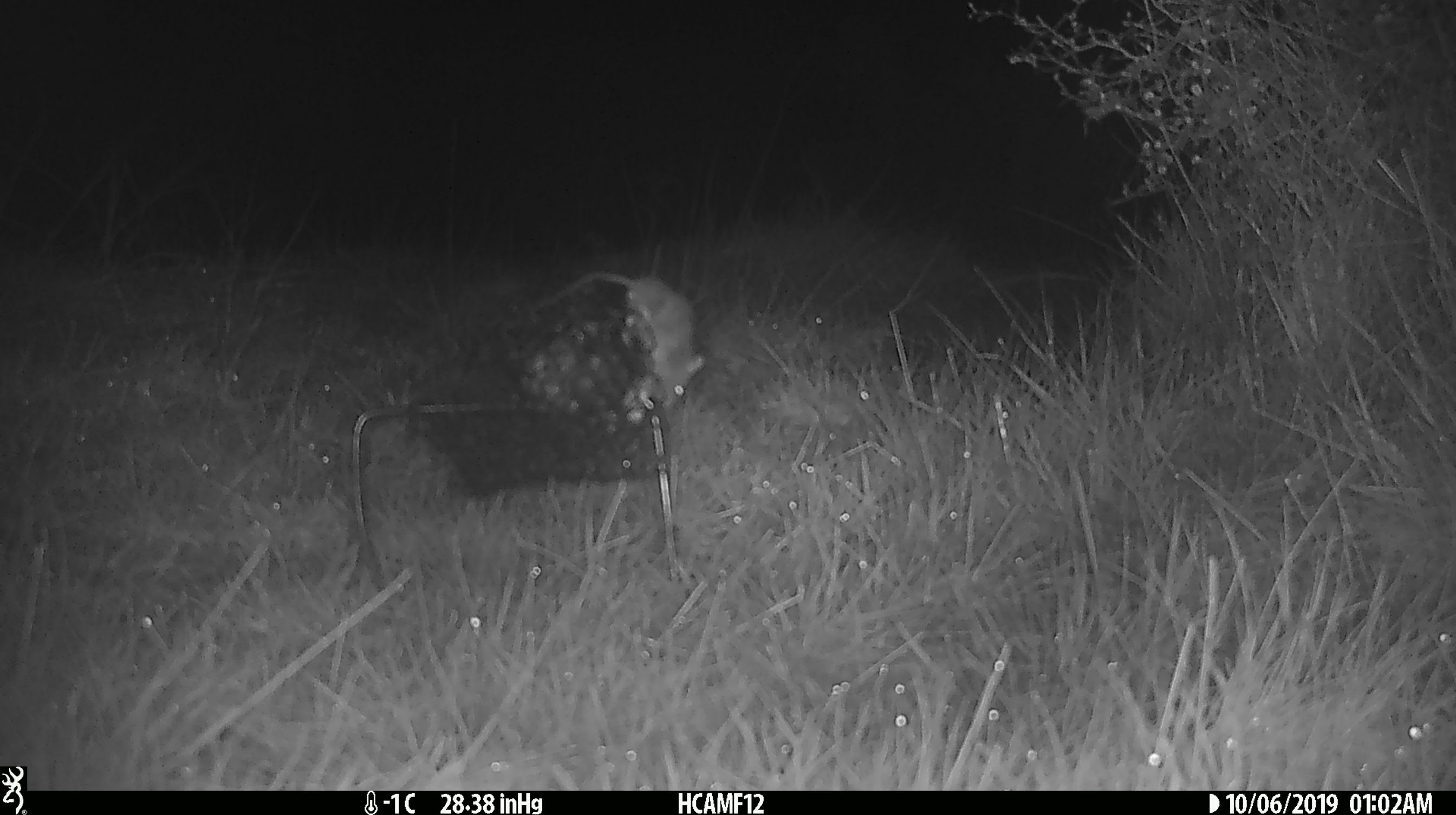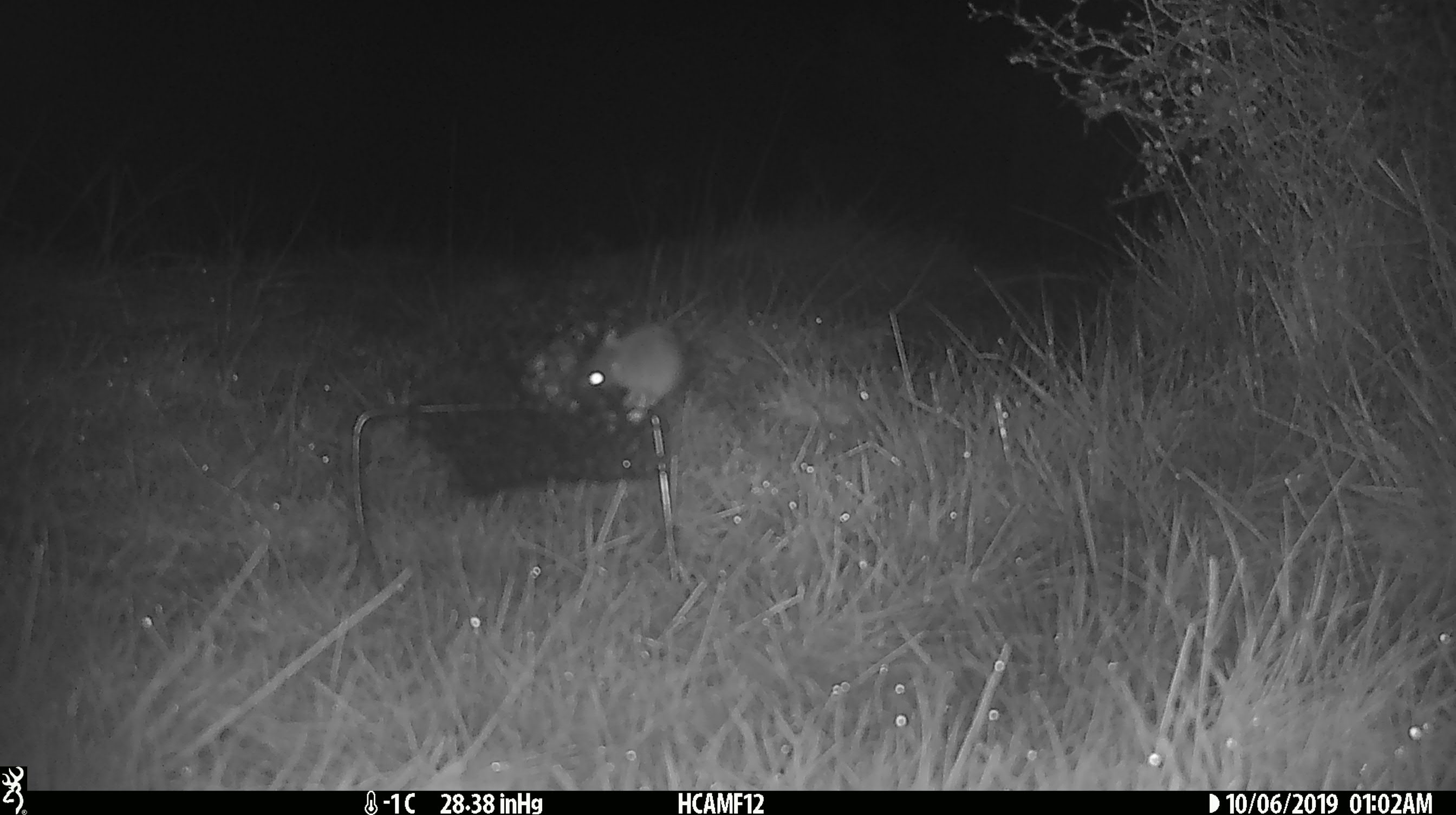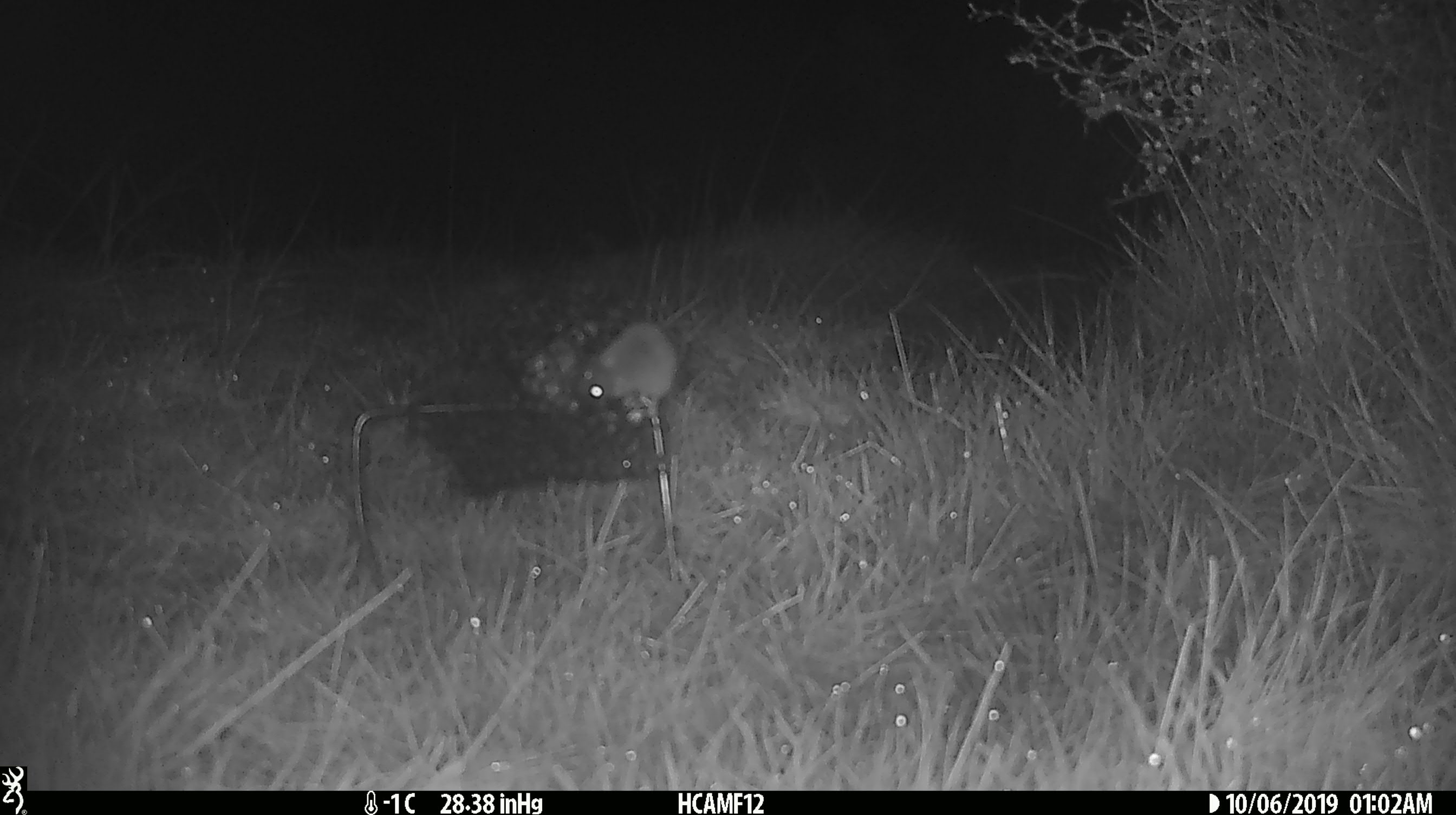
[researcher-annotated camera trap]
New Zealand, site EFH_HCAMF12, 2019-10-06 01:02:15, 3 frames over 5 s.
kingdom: Animalia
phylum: Chordata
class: Mammalia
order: Rodentia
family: Muridae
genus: Mus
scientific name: Mus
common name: mouse